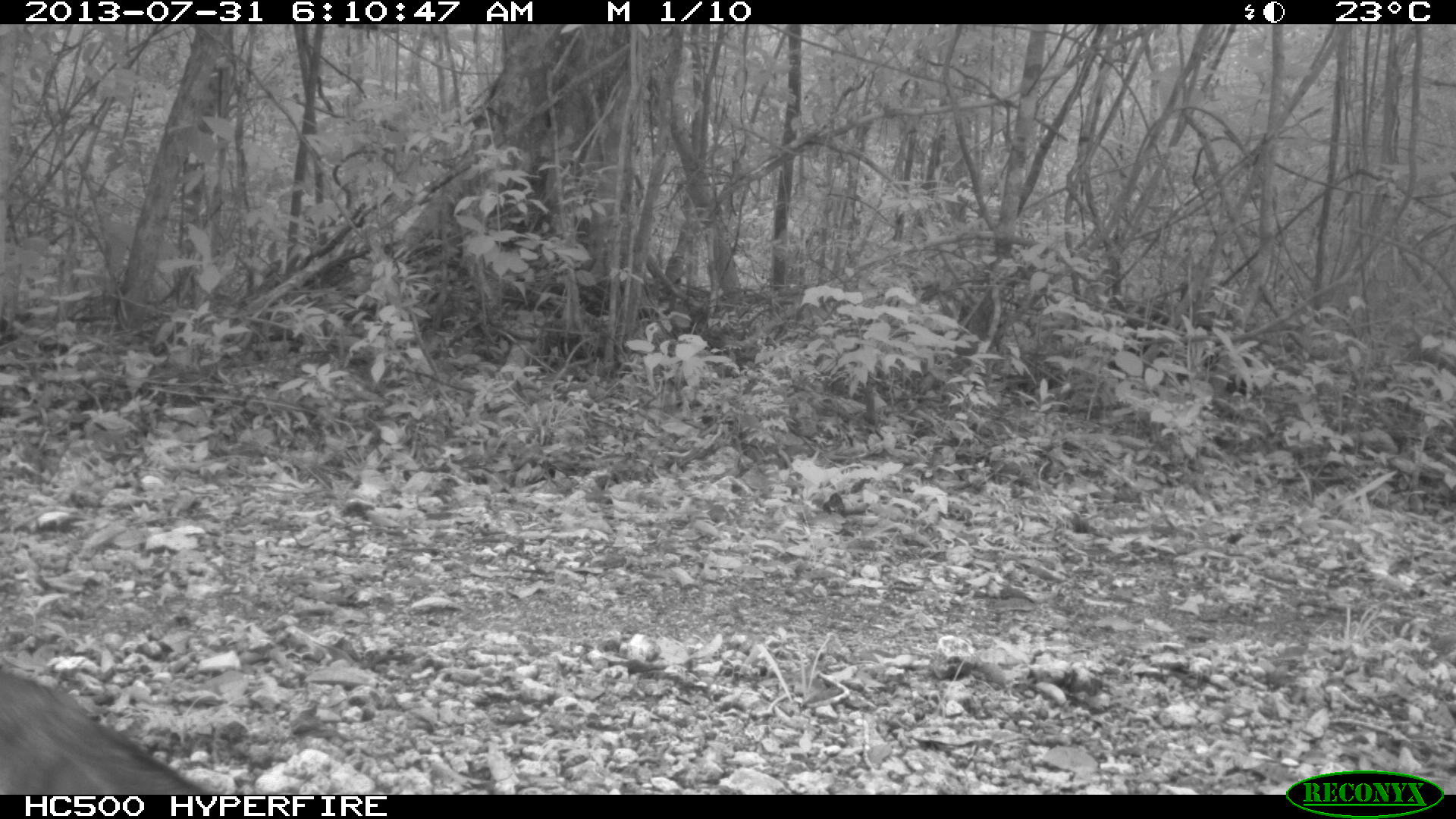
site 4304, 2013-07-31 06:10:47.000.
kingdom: Animalia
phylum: Chordata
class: Mammalia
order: Carnivora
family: Canidae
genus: Urocyon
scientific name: Urocyon cinereoargenteus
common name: gray fox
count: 1